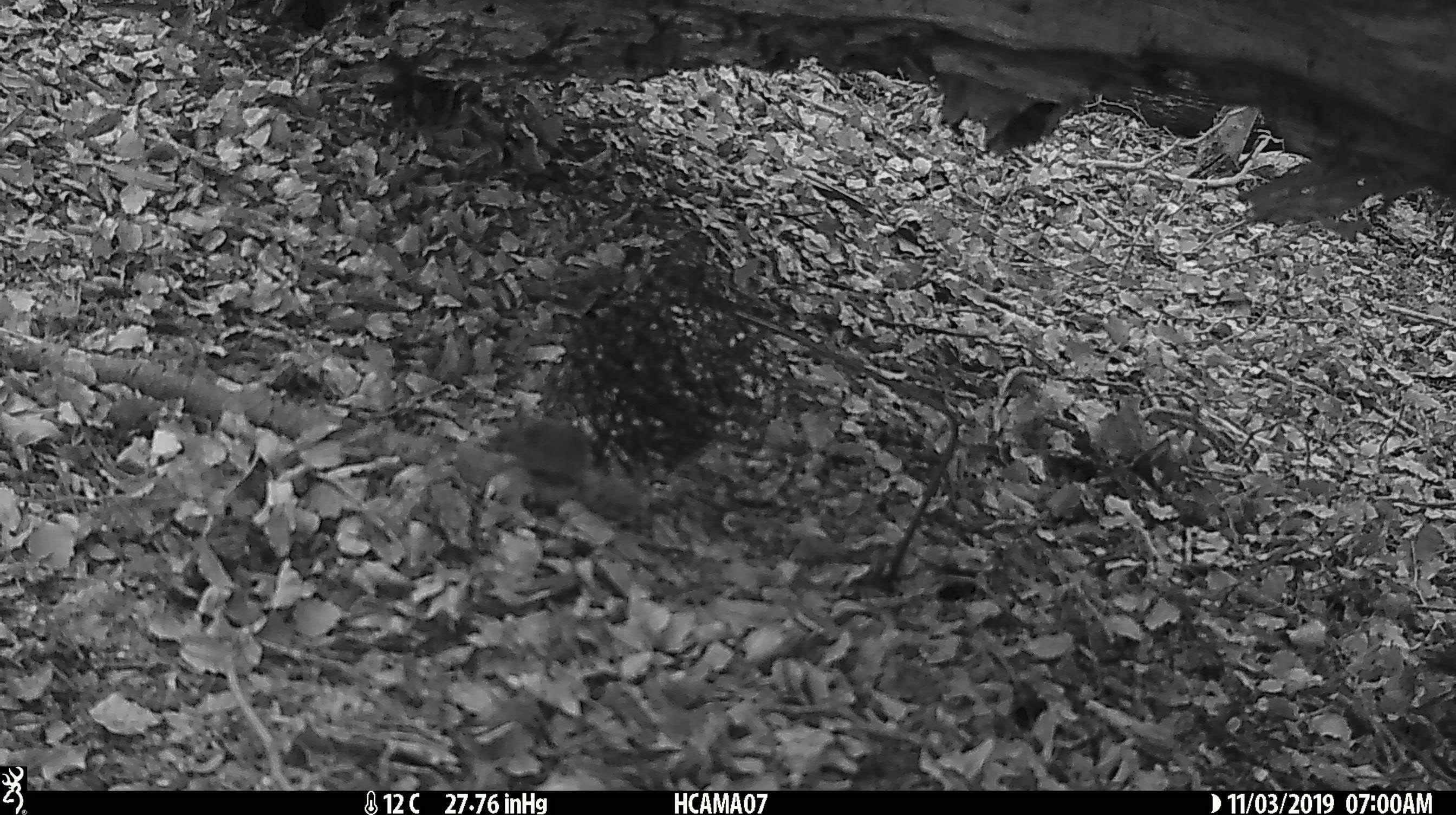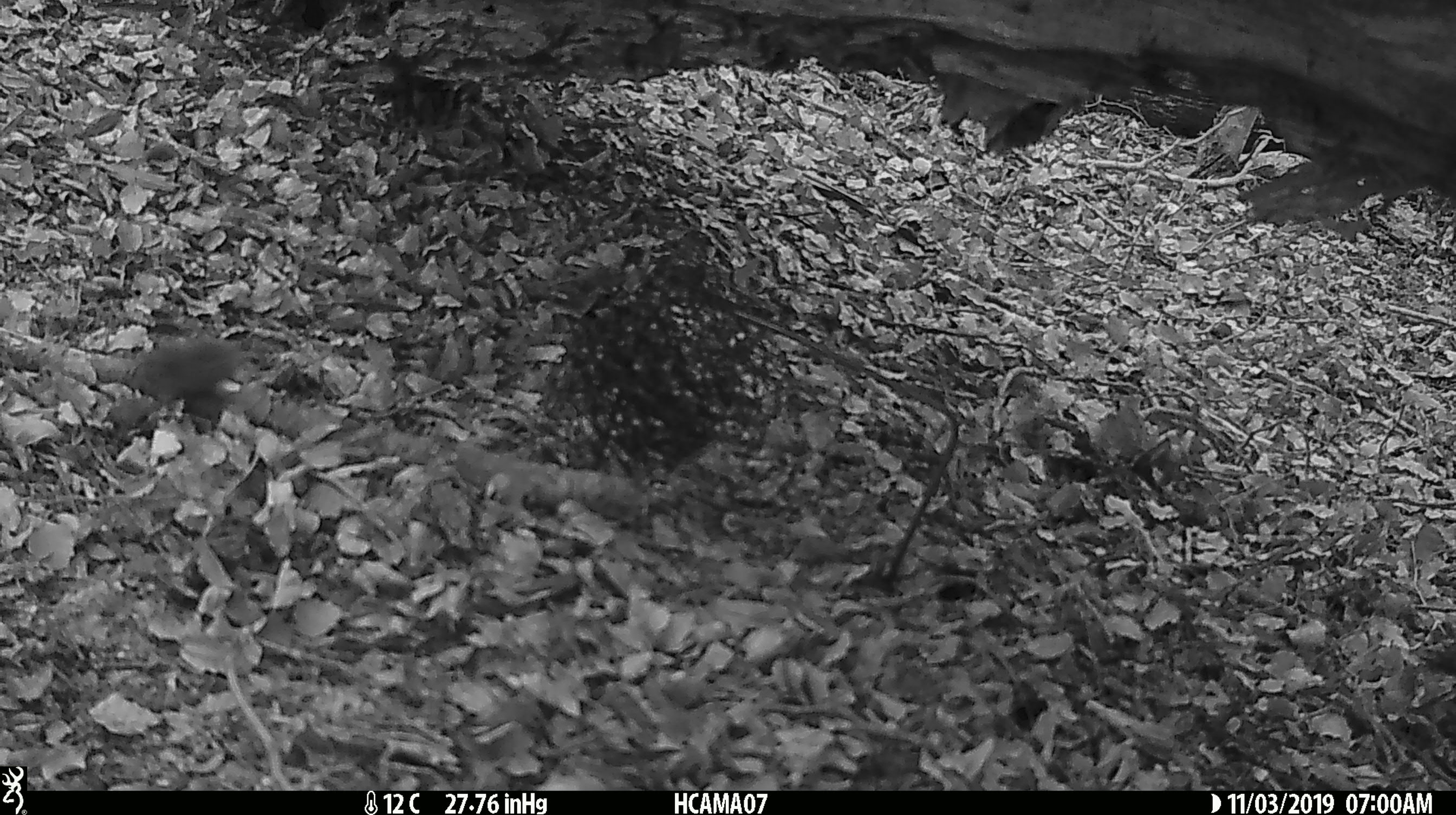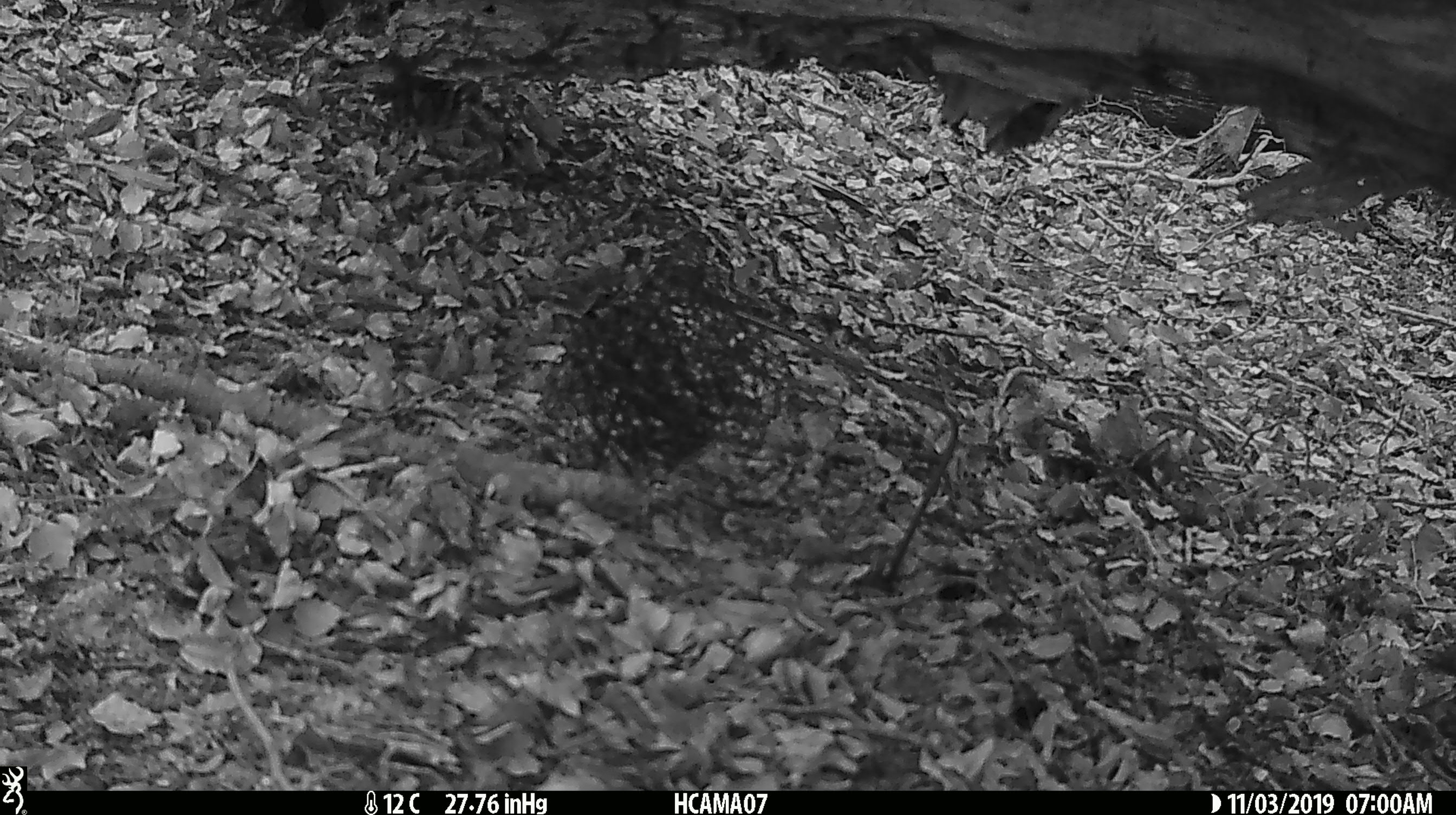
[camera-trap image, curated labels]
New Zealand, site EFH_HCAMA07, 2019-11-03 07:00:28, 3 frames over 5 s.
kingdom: Animalia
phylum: Chordata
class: Mammalia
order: Rodentia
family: Muridae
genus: Mus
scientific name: Mus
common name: mouse